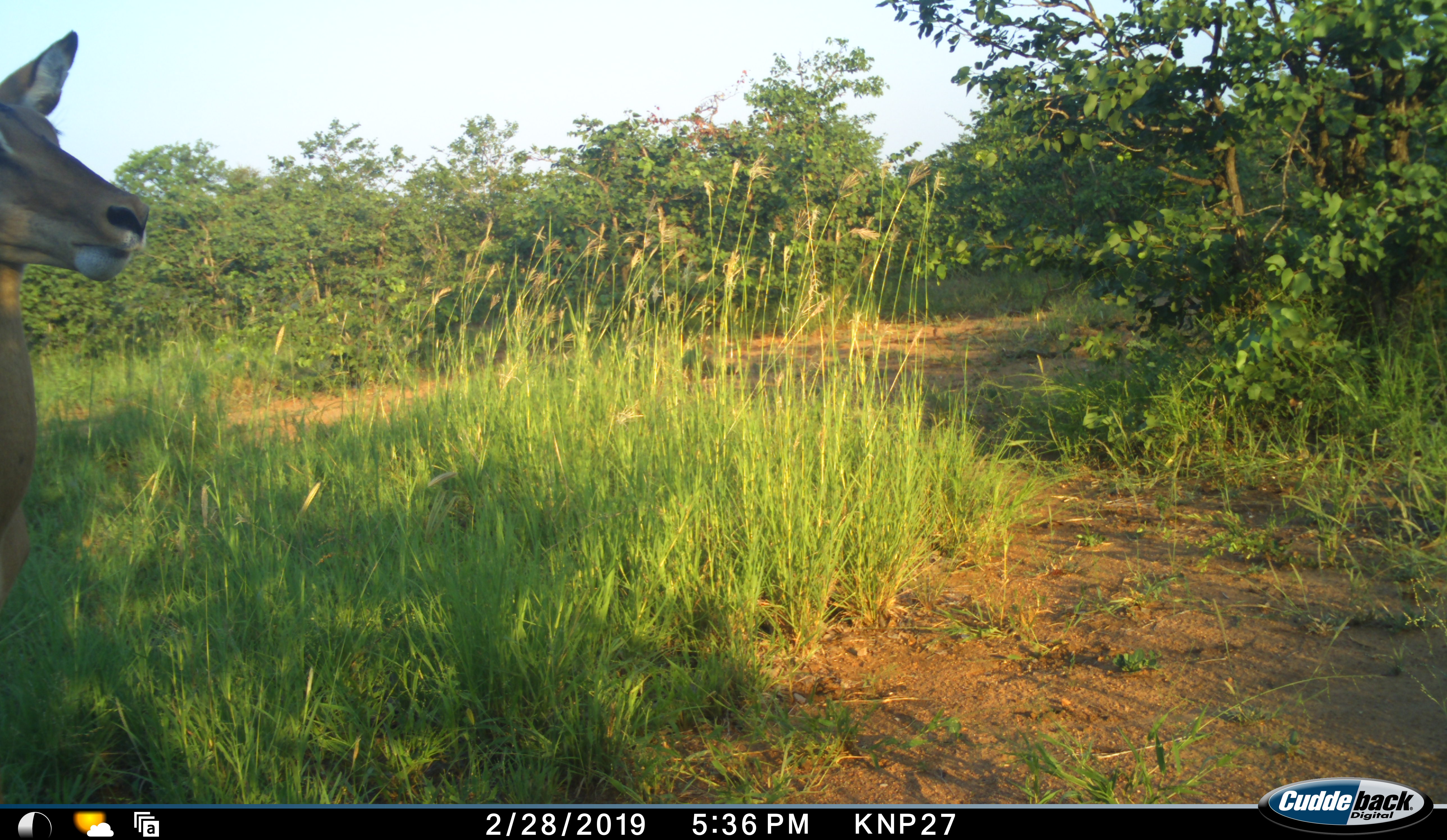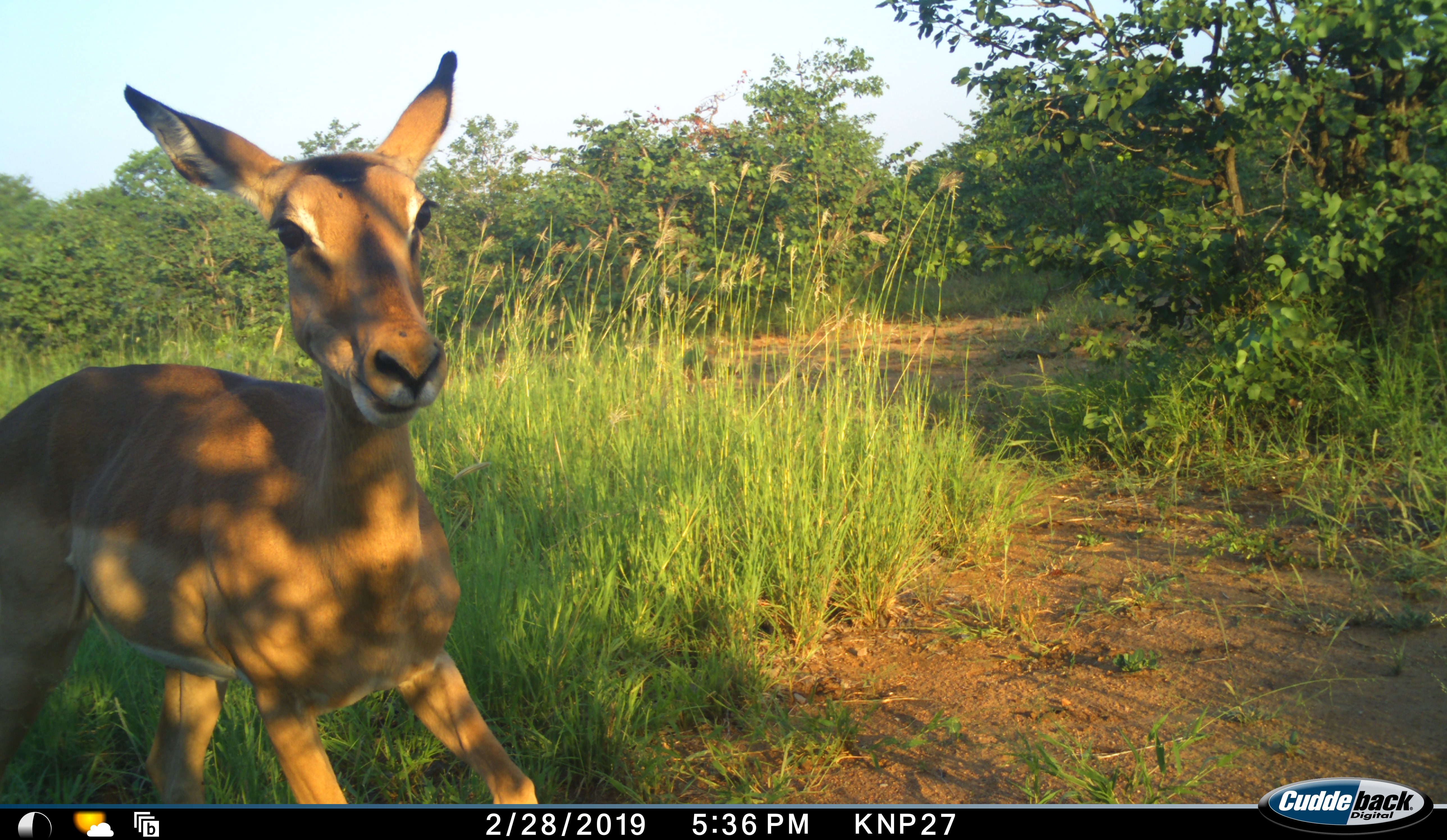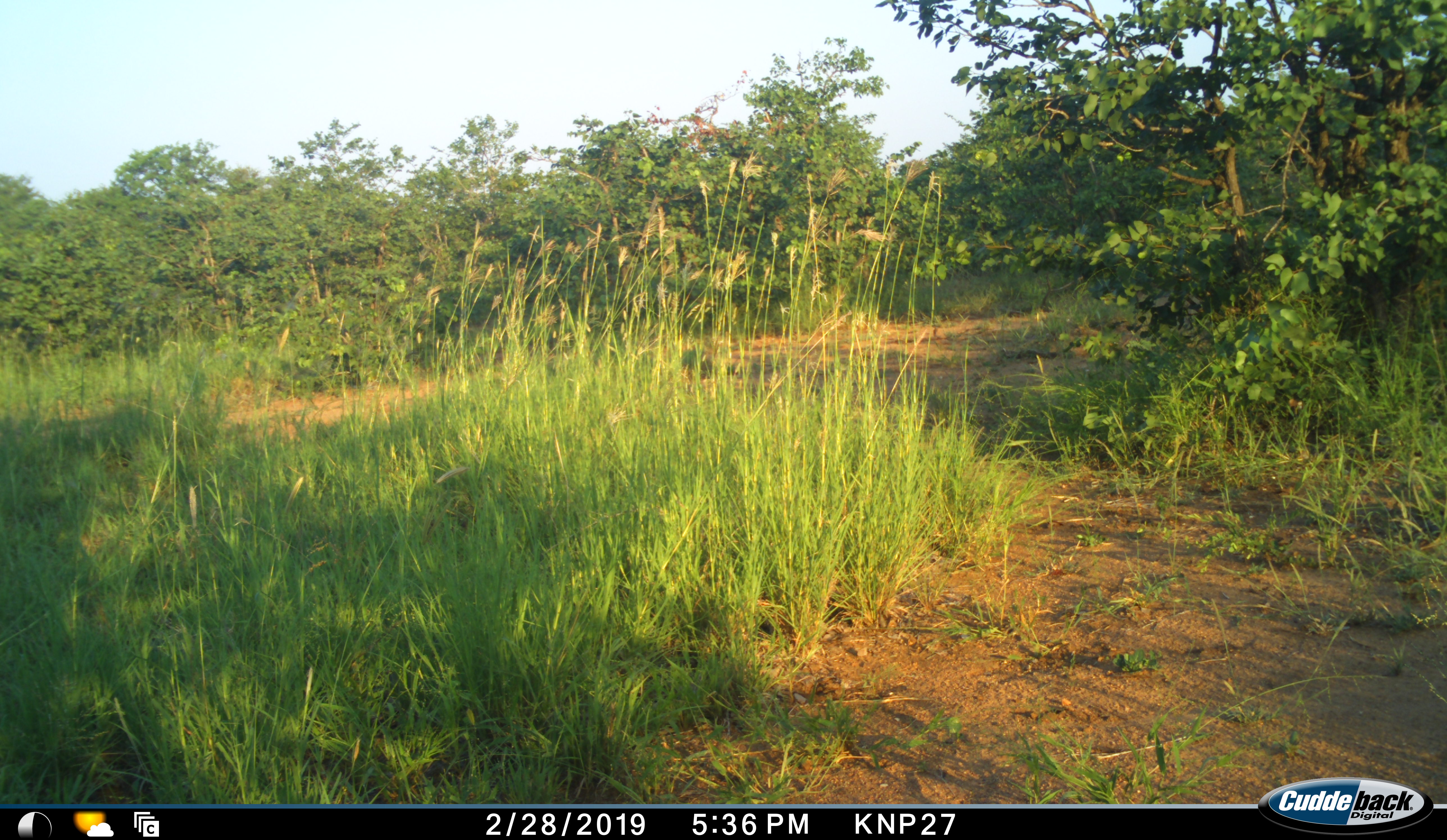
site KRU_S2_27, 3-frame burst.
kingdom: Animalia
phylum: Chordata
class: Mammalia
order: Artiodactyla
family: Bovidae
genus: Aepyceros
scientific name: Aepyceros melampus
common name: impala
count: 1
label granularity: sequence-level